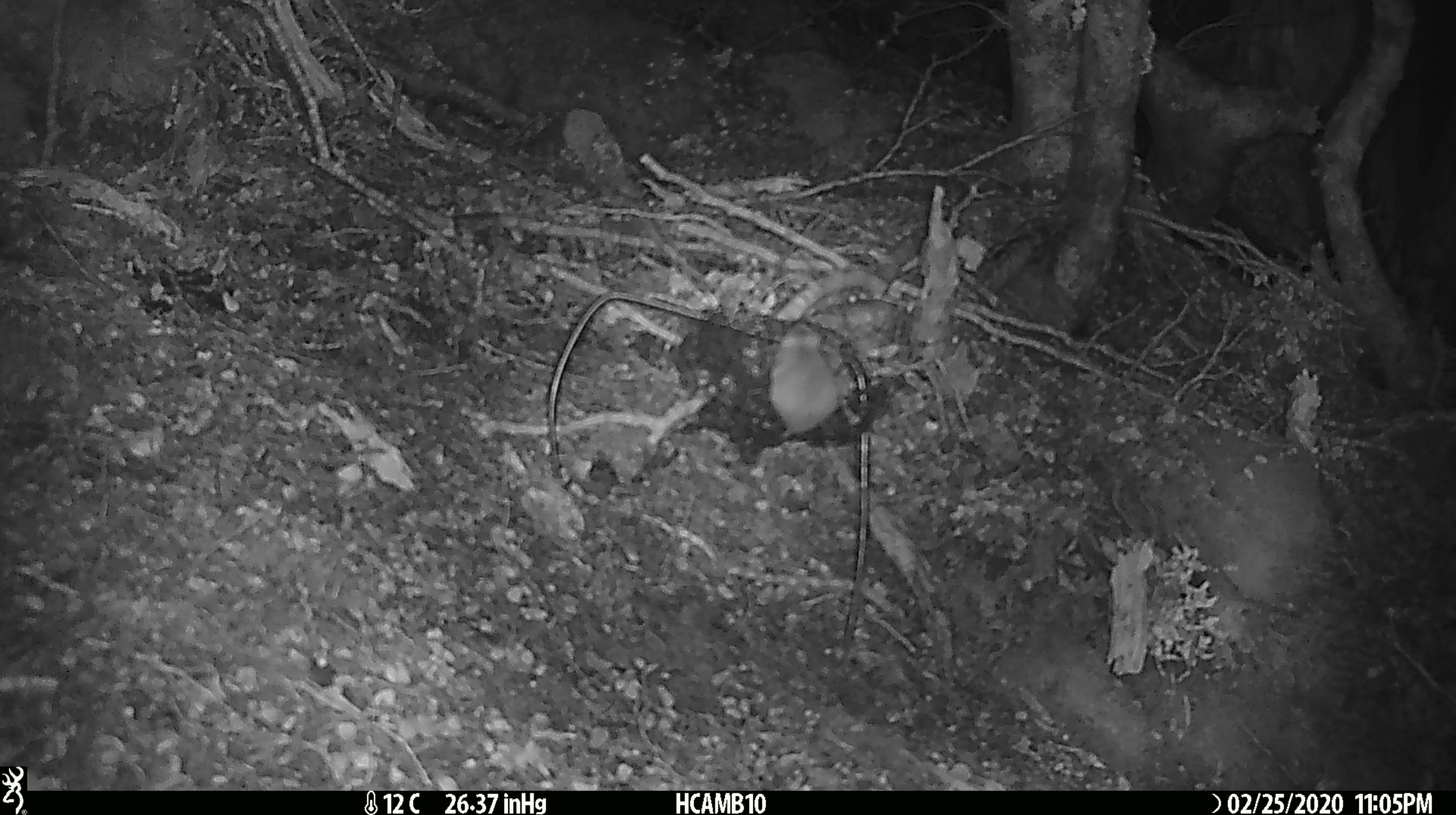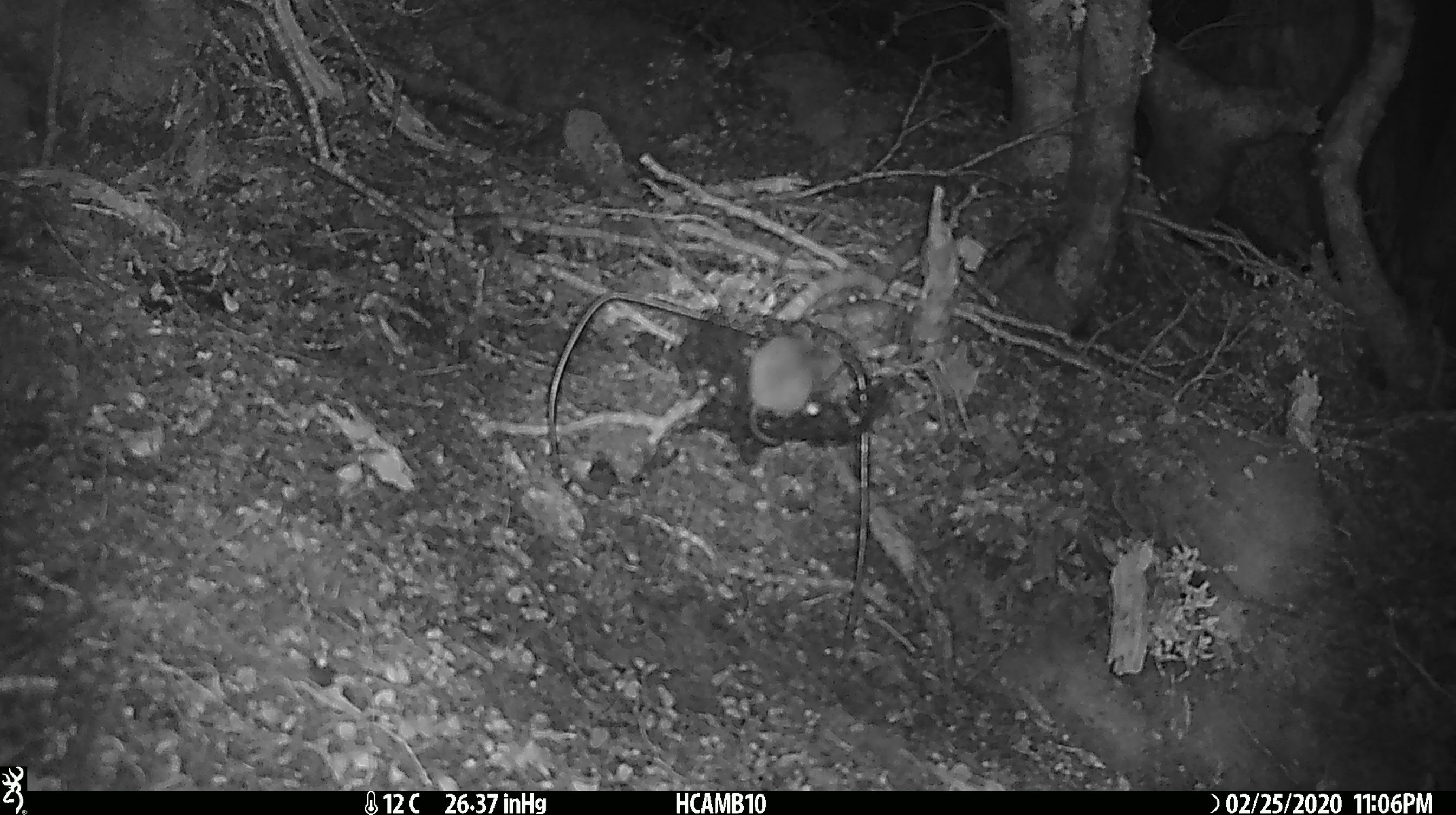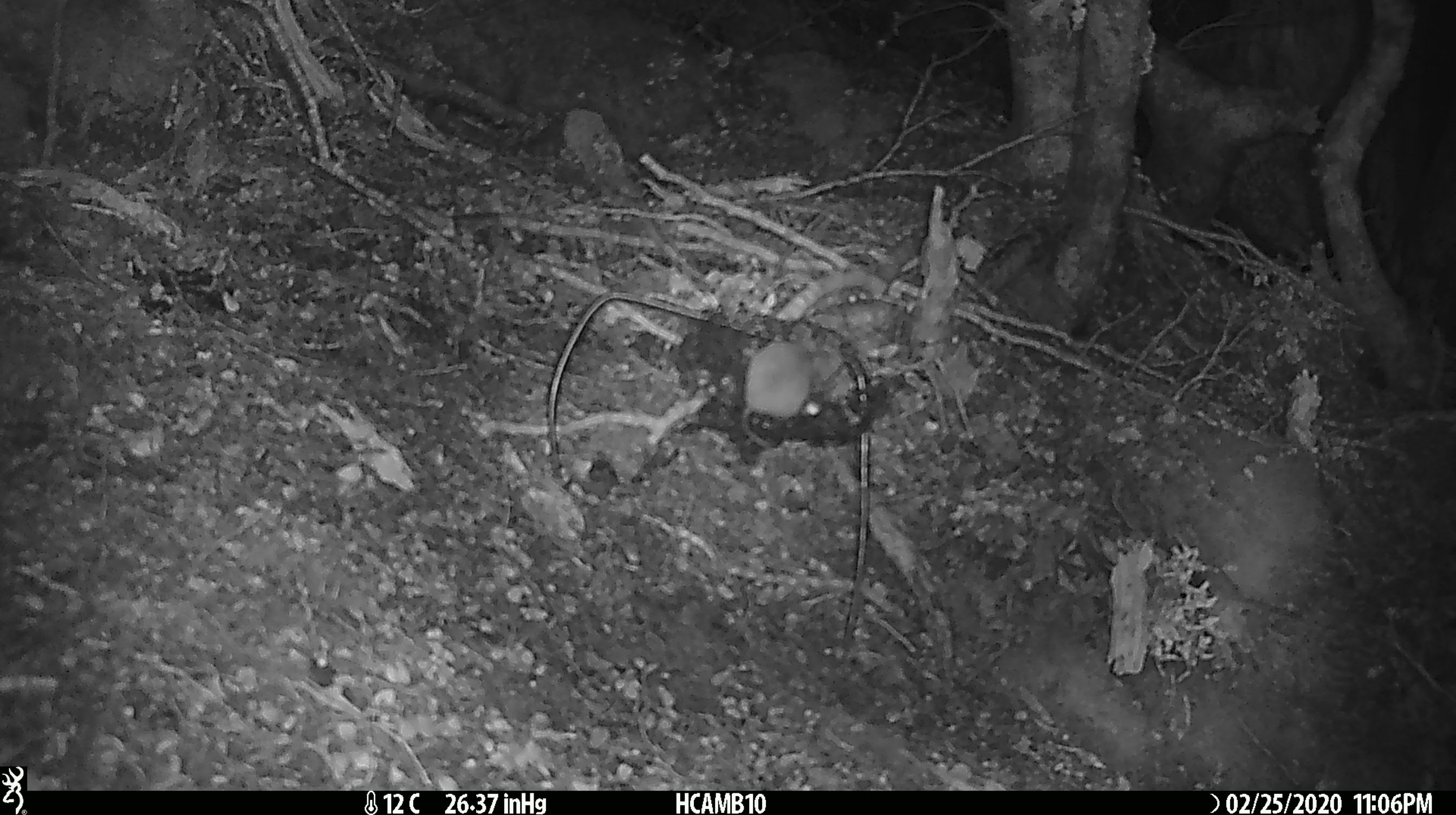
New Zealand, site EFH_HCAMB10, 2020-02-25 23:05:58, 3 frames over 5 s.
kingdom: Animalia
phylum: Chordata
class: Mammalia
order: Rodentia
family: Muridae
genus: Mus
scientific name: Mus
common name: mouse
Mouse (Mus).